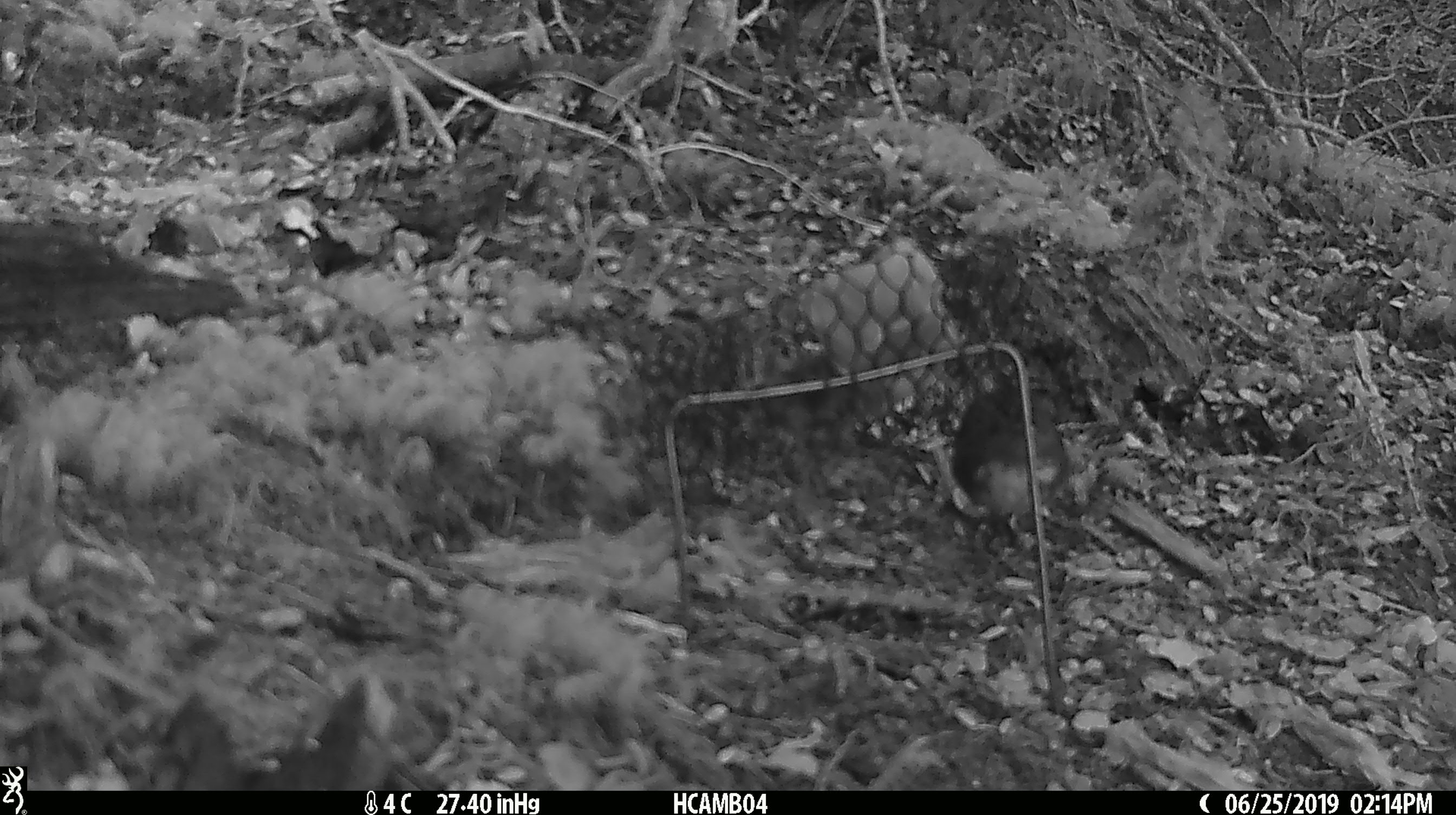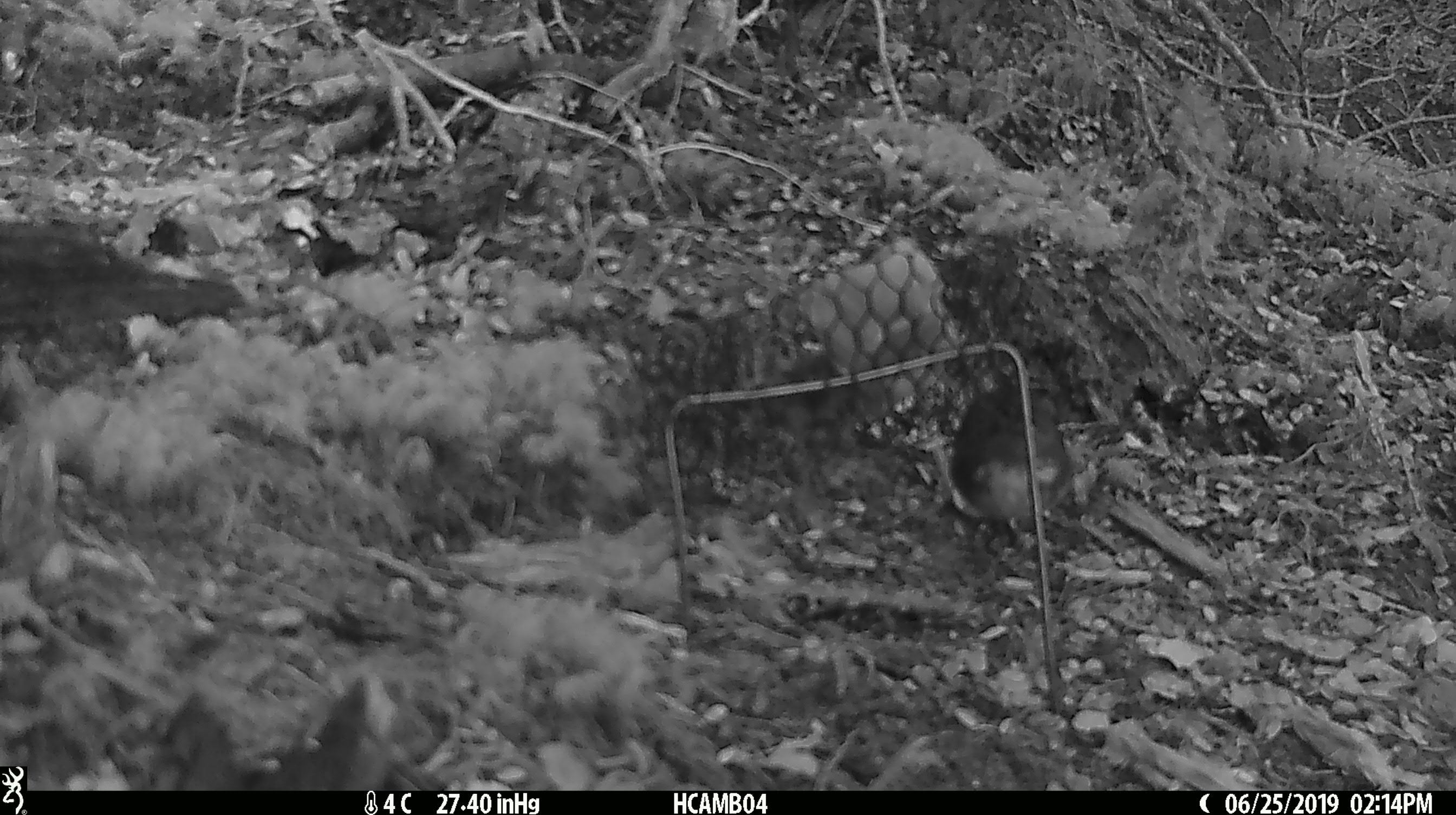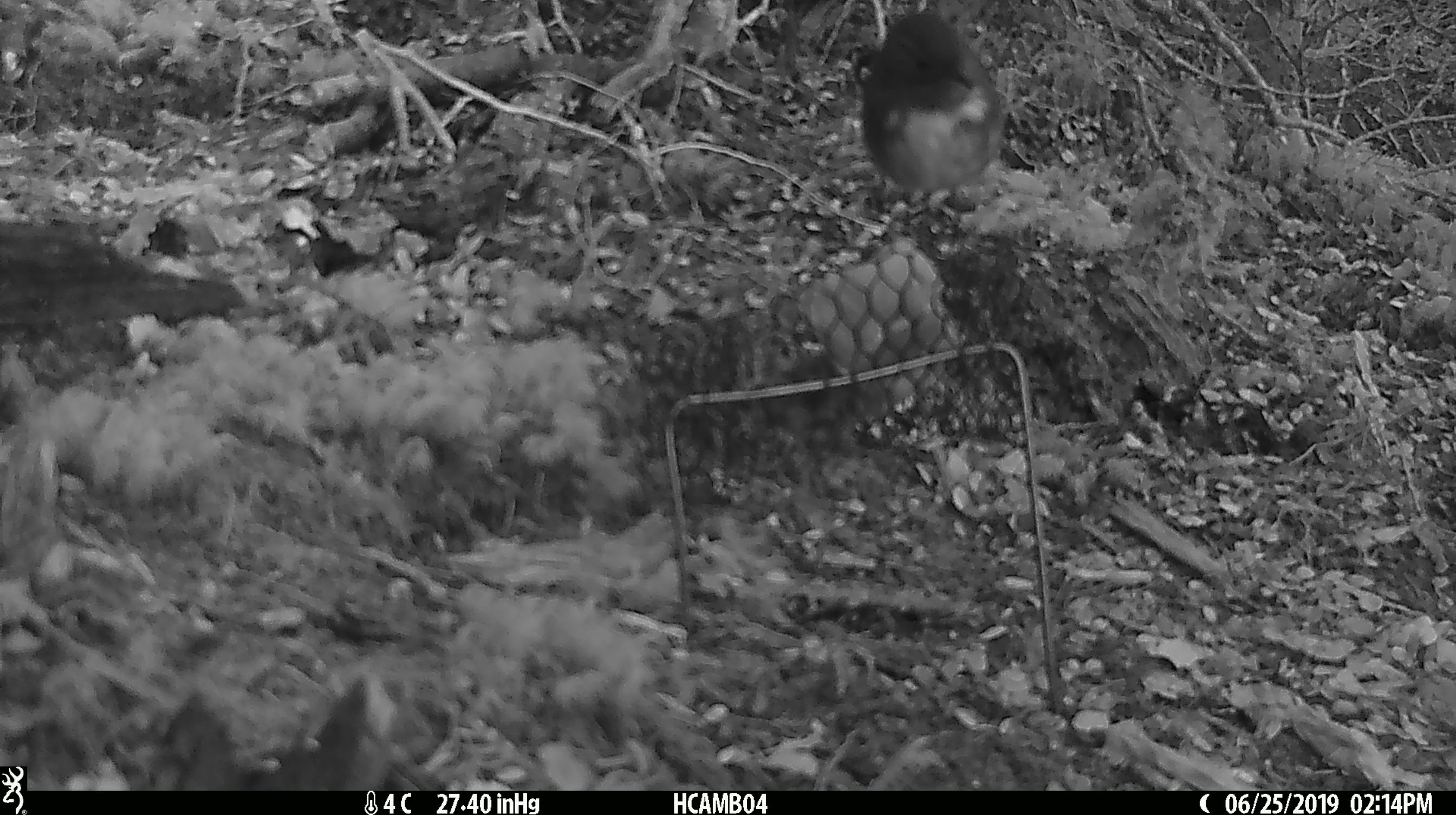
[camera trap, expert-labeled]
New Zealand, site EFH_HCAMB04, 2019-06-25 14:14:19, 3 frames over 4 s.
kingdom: Animalia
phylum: Chordata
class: Aves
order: Passeriformes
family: Petroicidae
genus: Petroica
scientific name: Petroica australis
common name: new zealand robin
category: robin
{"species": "robin (new zealand robin) (Petroica australis)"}